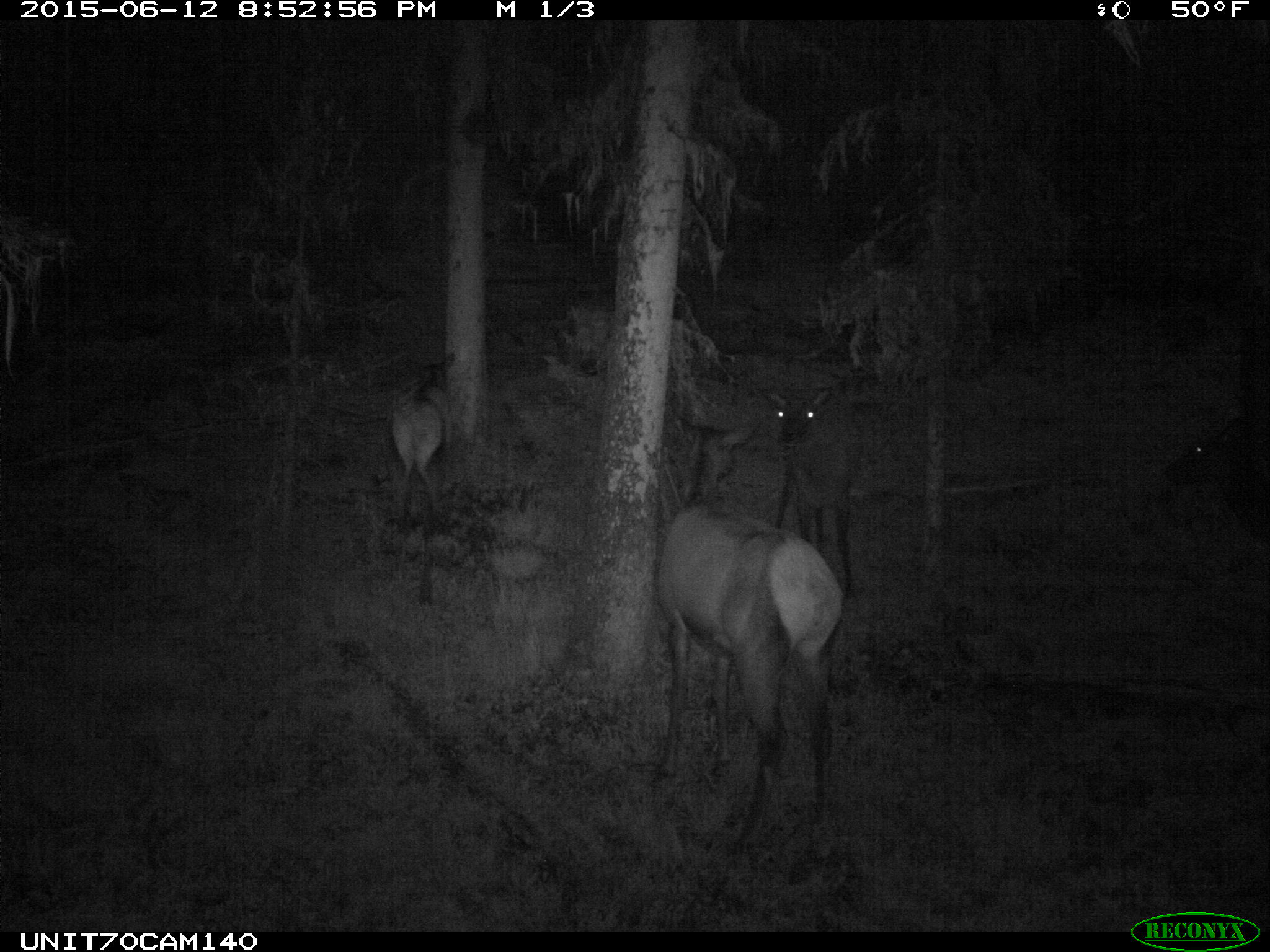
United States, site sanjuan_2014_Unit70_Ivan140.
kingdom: Animalia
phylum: Chordata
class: Mammalia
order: Artiodactyla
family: Cervidae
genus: Cervus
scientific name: Cervus elaphus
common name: red deer